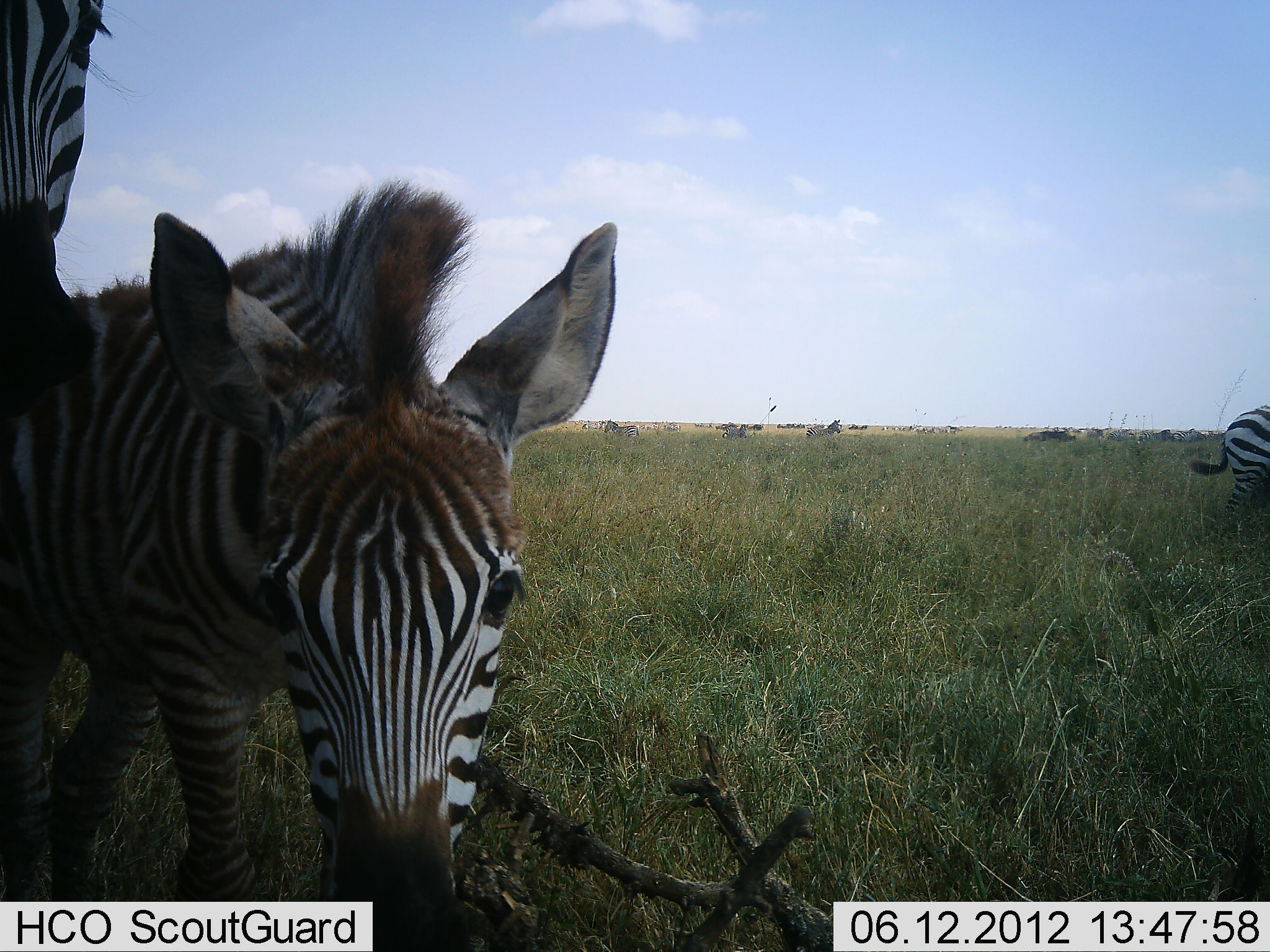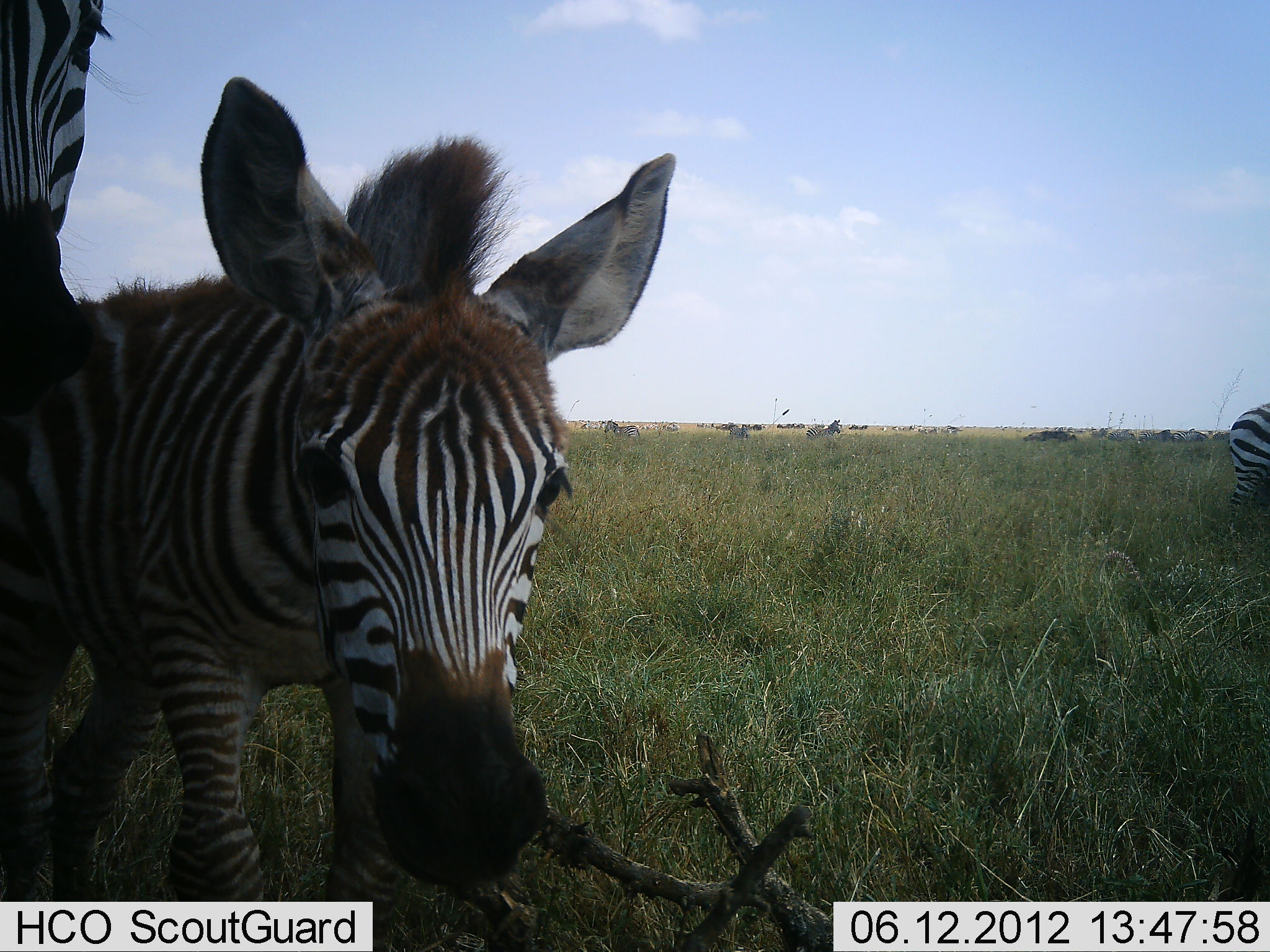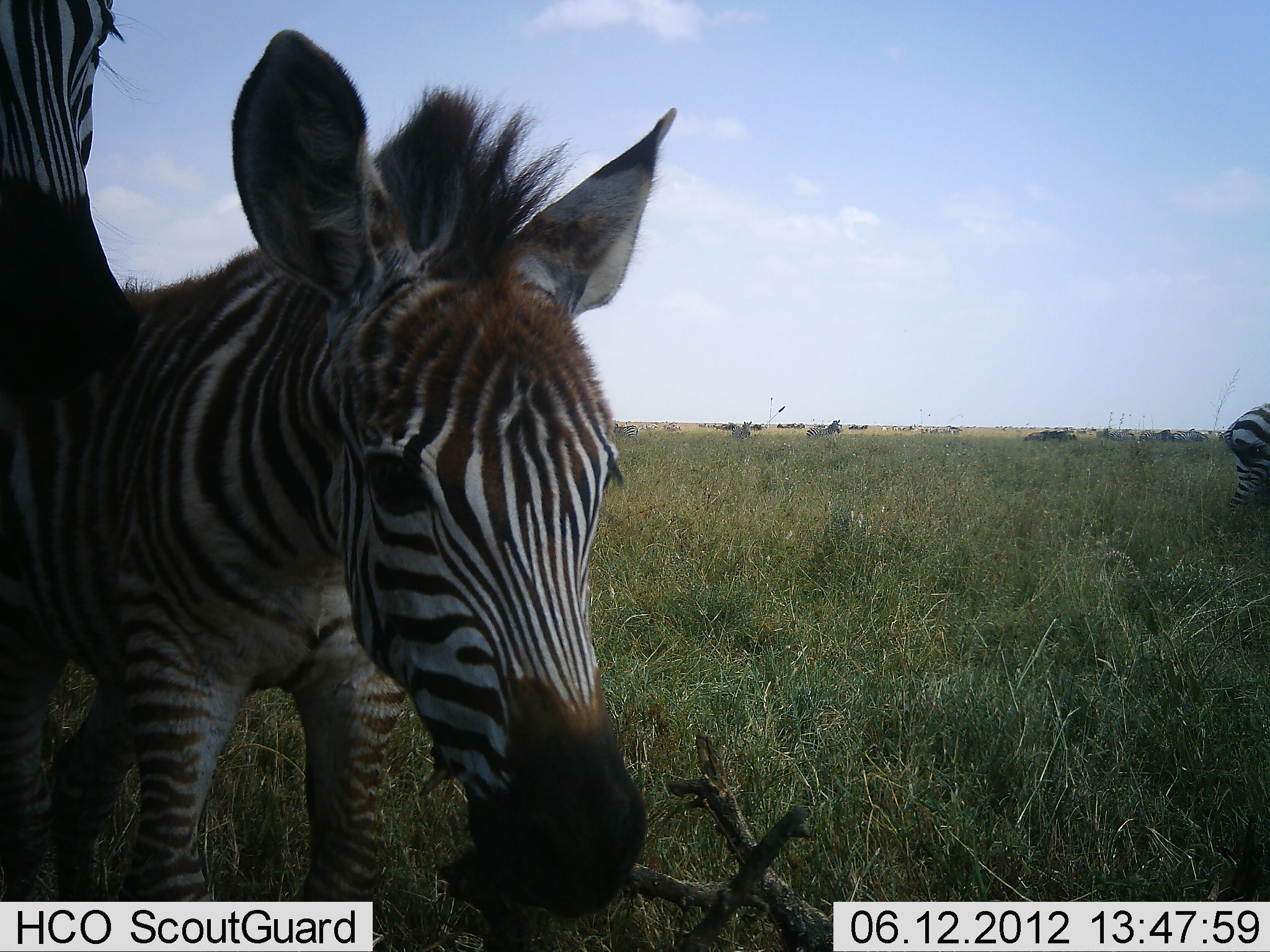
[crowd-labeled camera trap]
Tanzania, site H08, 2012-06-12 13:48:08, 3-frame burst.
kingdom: Animalia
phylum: Chordata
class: Mammalia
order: Perissodactyla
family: Equidae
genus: Equus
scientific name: Equus quagga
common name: plains zebra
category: zebra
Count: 7.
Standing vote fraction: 64%.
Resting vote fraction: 0%.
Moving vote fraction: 36%.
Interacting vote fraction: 36%.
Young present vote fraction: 36%.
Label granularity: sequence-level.